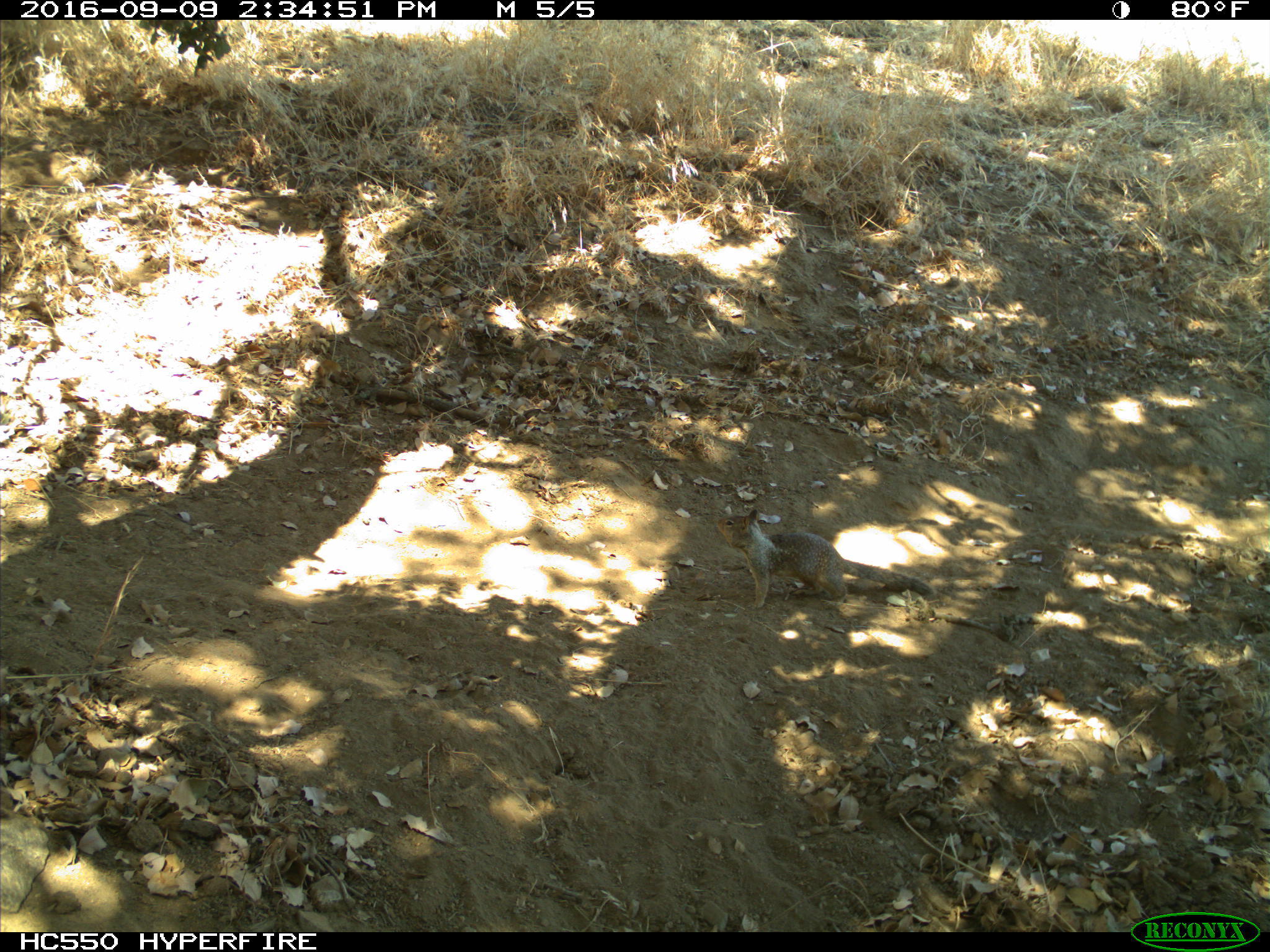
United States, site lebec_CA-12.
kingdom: Animalia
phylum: Chordata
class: Mammalia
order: Rodentia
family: Sciuridae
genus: Otospermophilus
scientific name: Otospermophilus beecheyi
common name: california ground squirrel